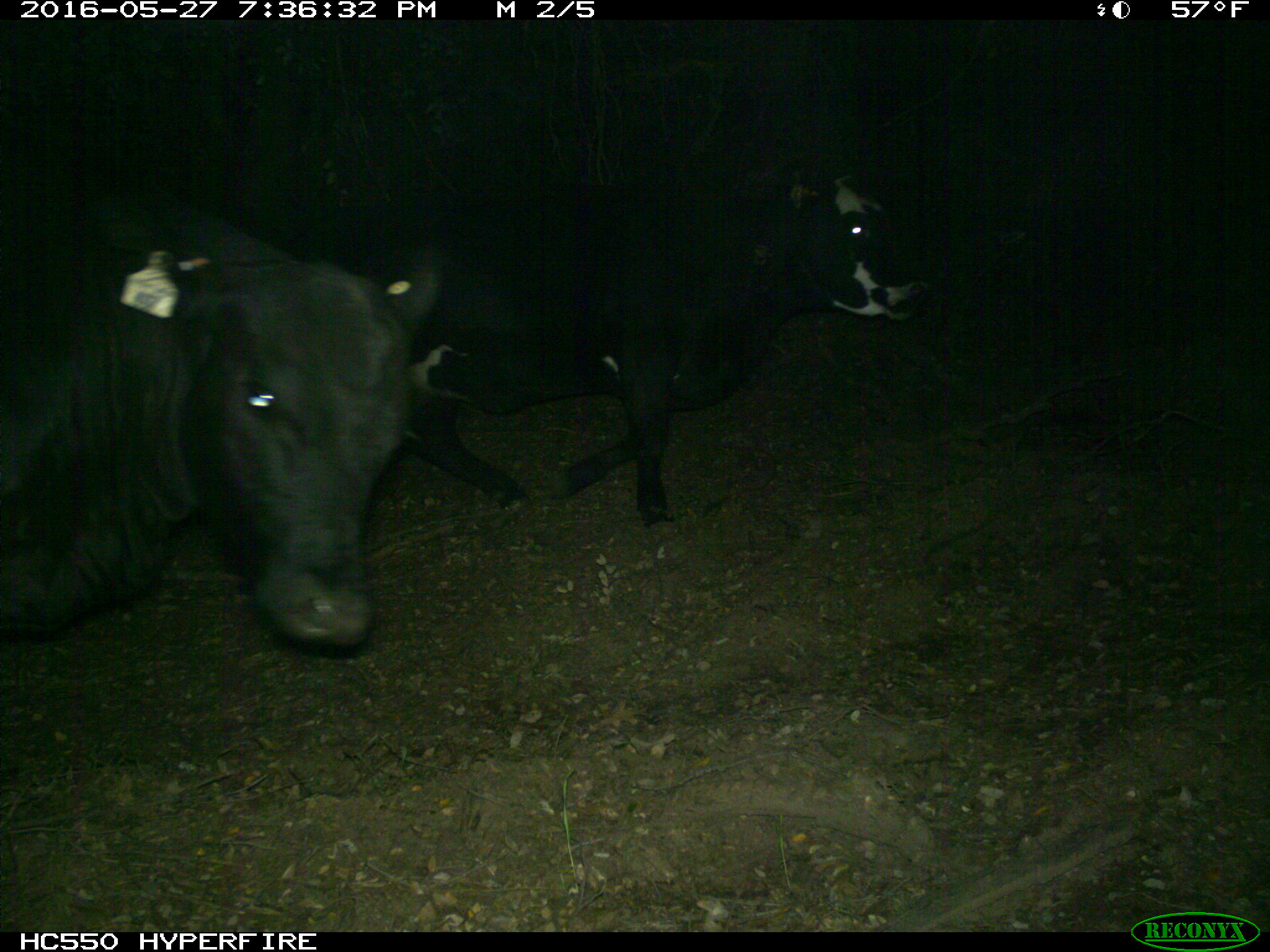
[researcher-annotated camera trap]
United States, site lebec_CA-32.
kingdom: Animalia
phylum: Chordata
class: Mammalia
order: Artiodactyla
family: Bovidae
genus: Bos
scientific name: Bos taurus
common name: domestic cow